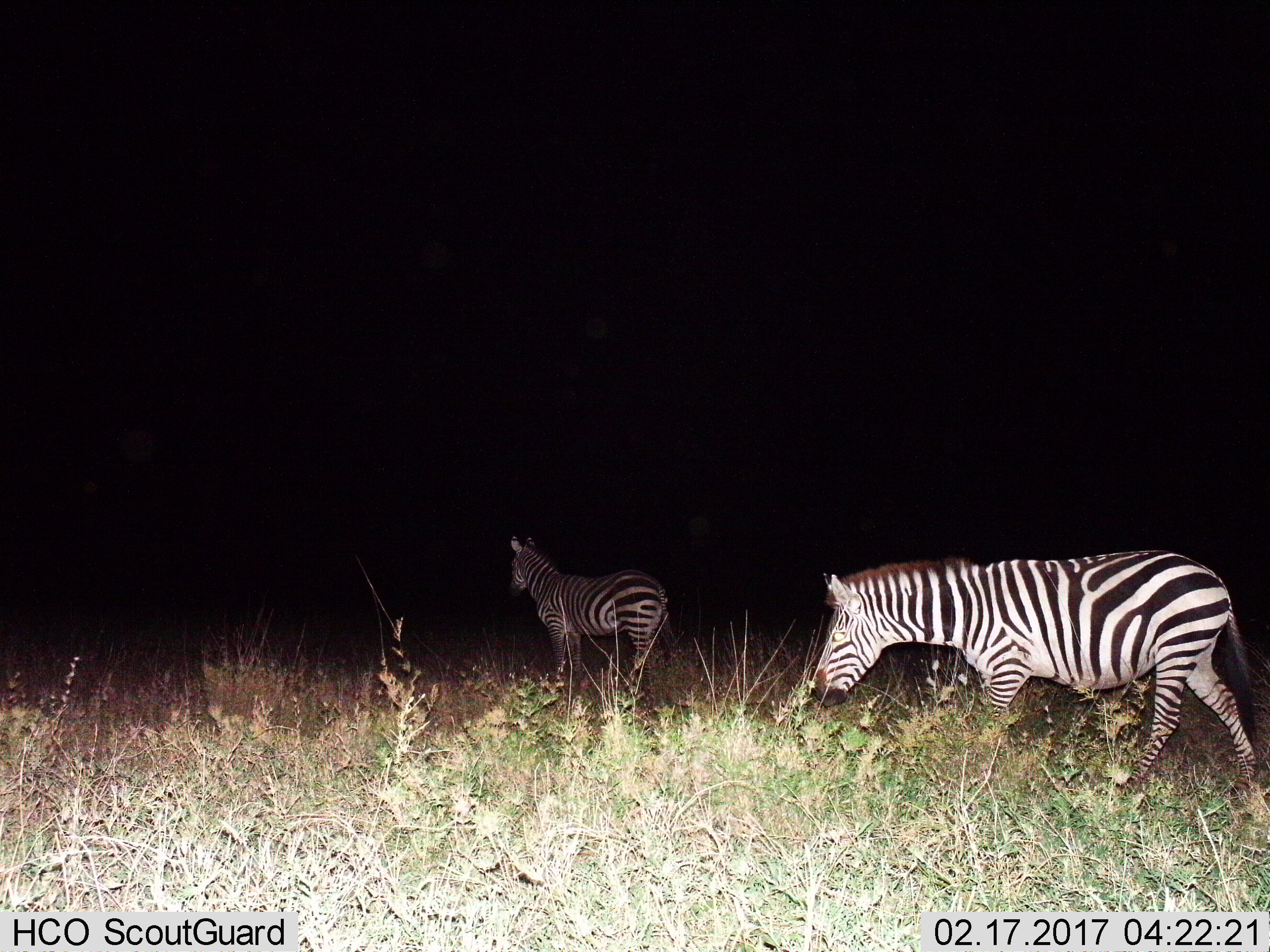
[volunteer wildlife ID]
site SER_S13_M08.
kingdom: Animalia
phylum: Chordata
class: Mammalia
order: Perissodactyla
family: Equidae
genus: Equus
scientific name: Equus quagga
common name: plains zebra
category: zebraplains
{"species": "zebraplains (plains zebra) (Equus quagga)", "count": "2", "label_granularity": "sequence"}